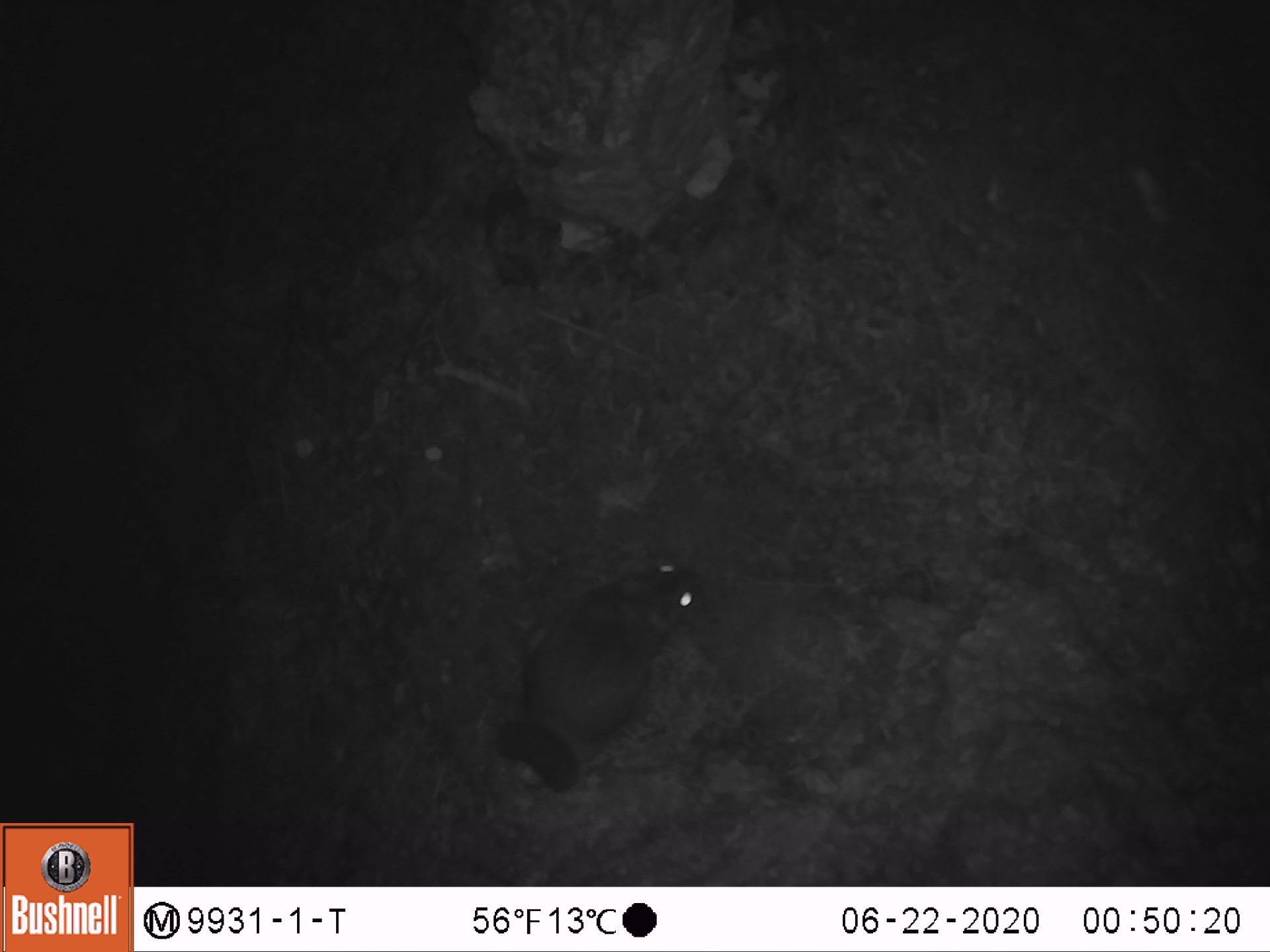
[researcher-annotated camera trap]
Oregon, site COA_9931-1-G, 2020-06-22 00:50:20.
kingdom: Animalia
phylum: Chordata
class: Mammalia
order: Rodentia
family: Sciuridae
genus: Glaucomys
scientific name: Glaucomys oregonensis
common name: humboldt's flying squirrel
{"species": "humboldt's flying squirrel (Glaucomys oregonensis)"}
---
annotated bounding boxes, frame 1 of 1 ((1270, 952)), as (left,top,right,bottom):
humboldt's flying squirrel: (482,545,718,809)